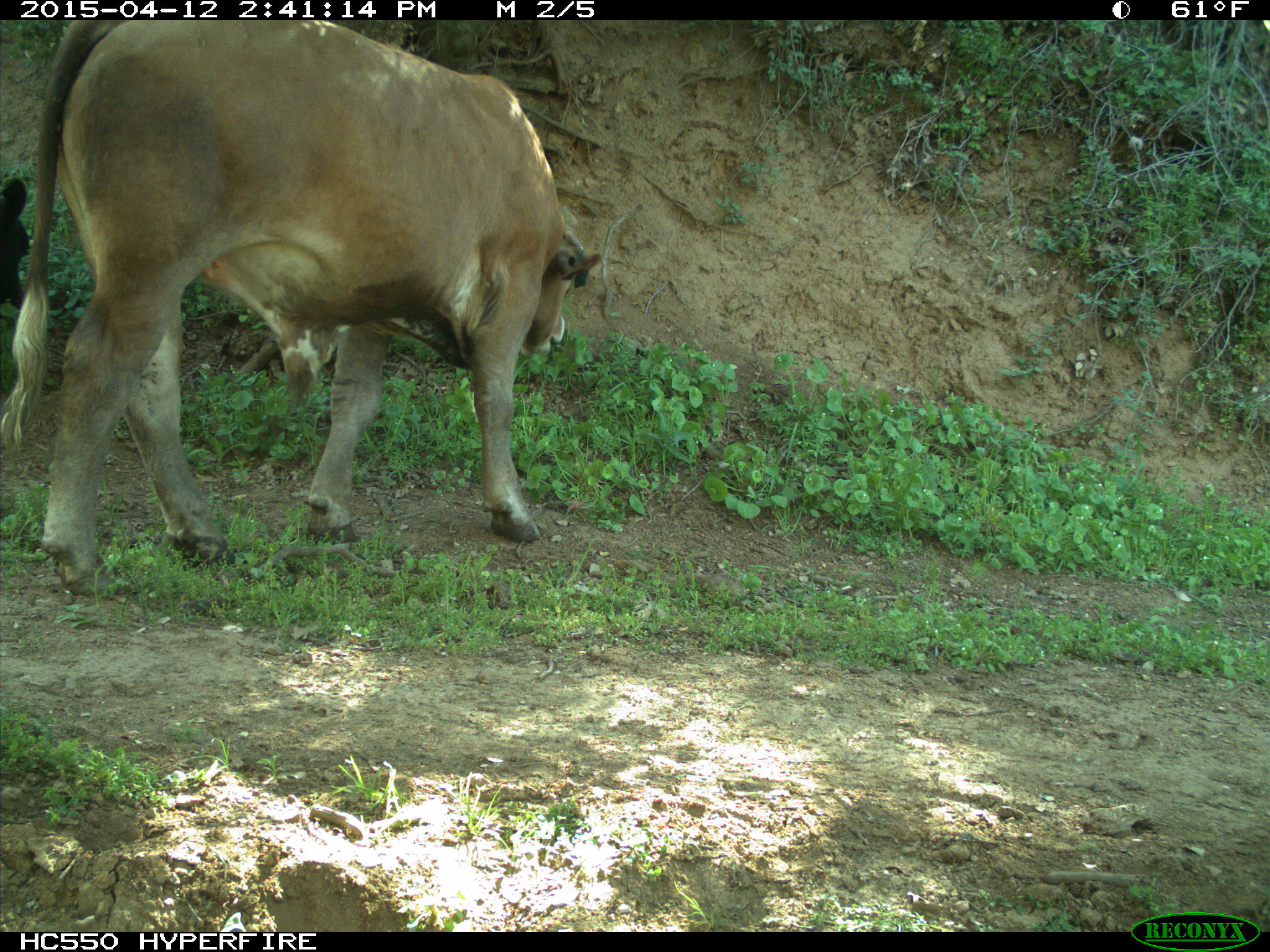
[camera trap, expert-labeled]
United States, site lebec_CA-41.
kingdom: Animalia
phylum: Chordata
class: Mammalia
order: Artiodactyla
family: Bovidae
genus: Bos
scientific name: Bos taurus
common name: domestic cow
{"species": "Bos taurus (domestic cow)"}